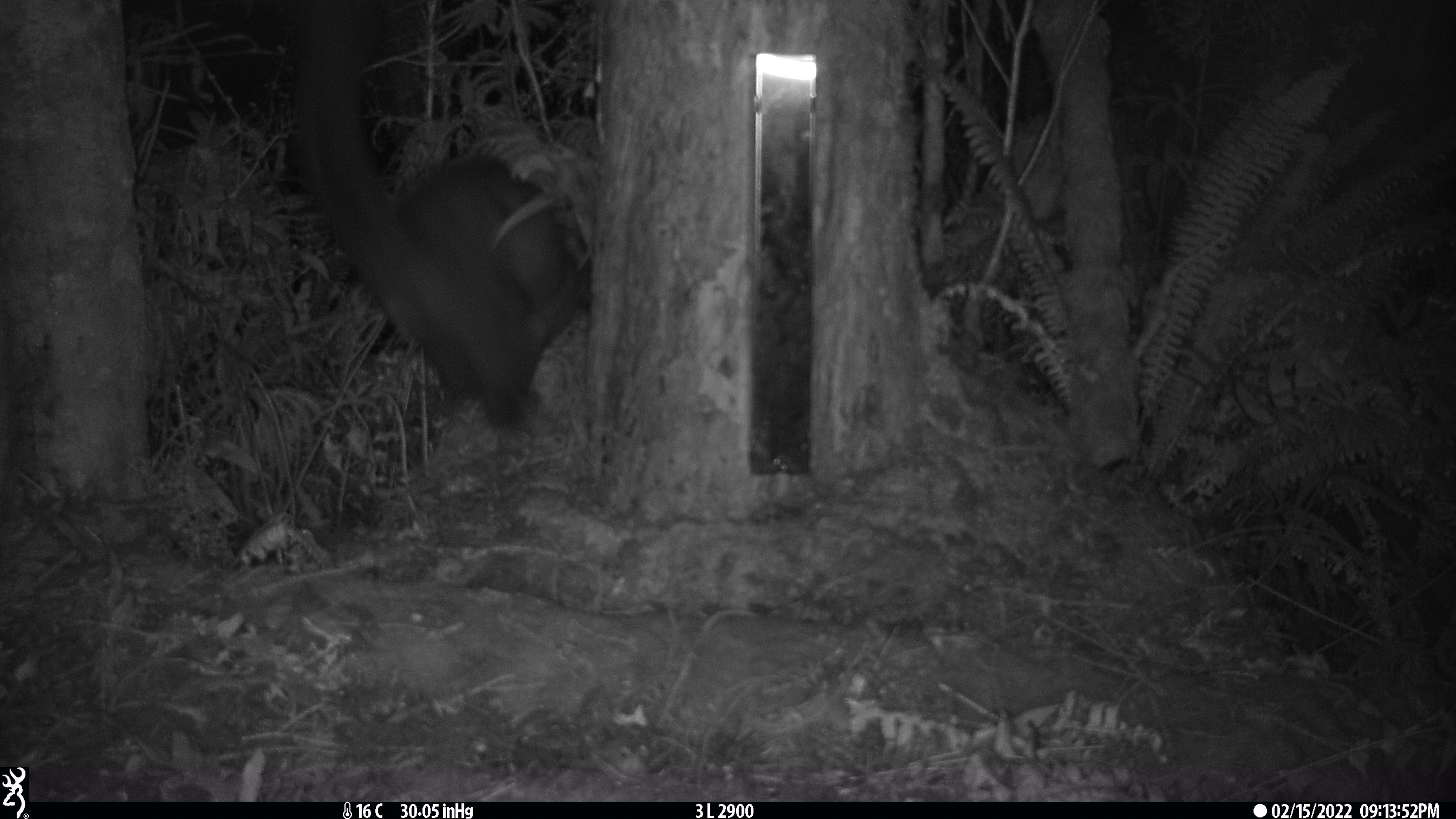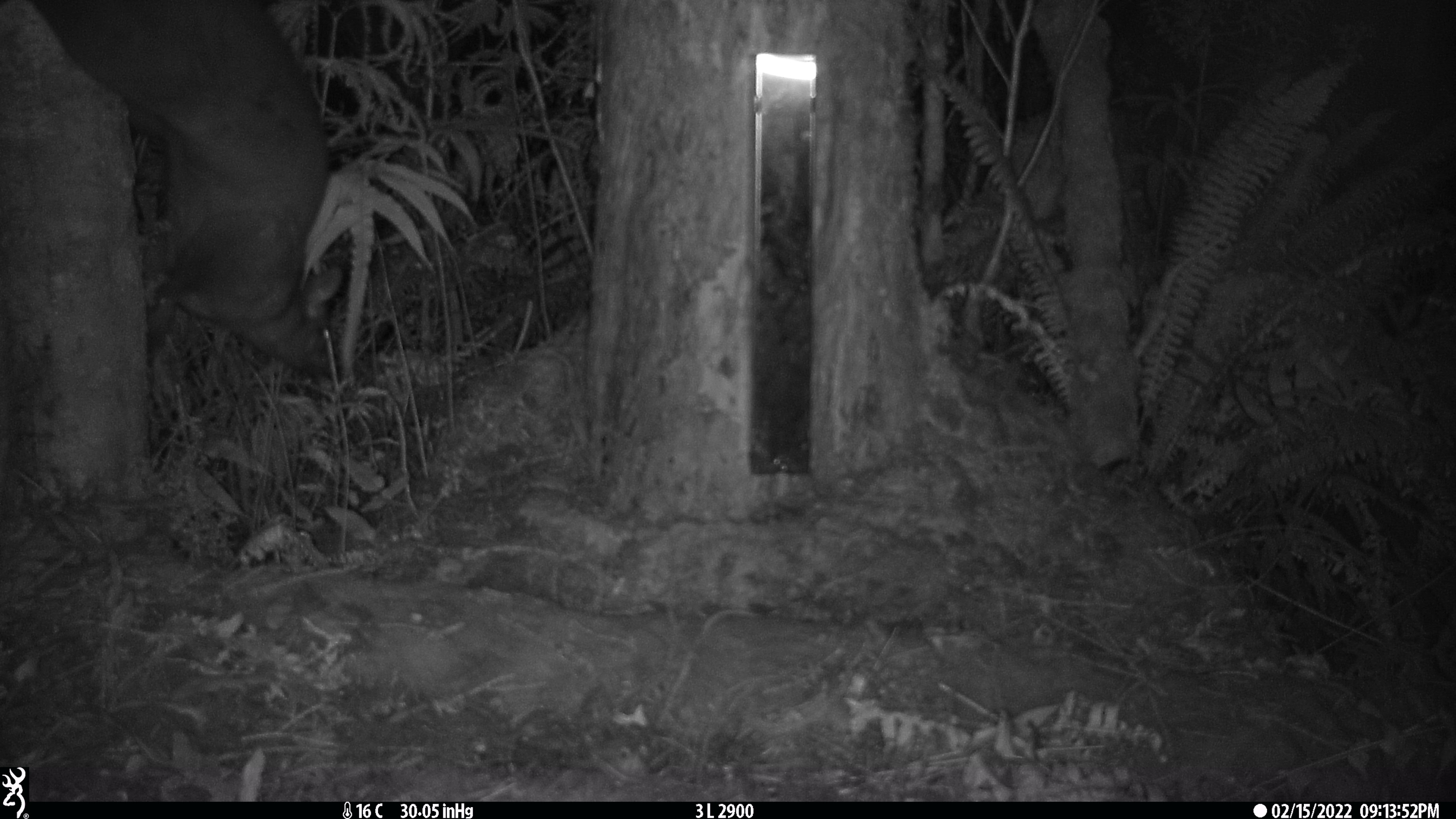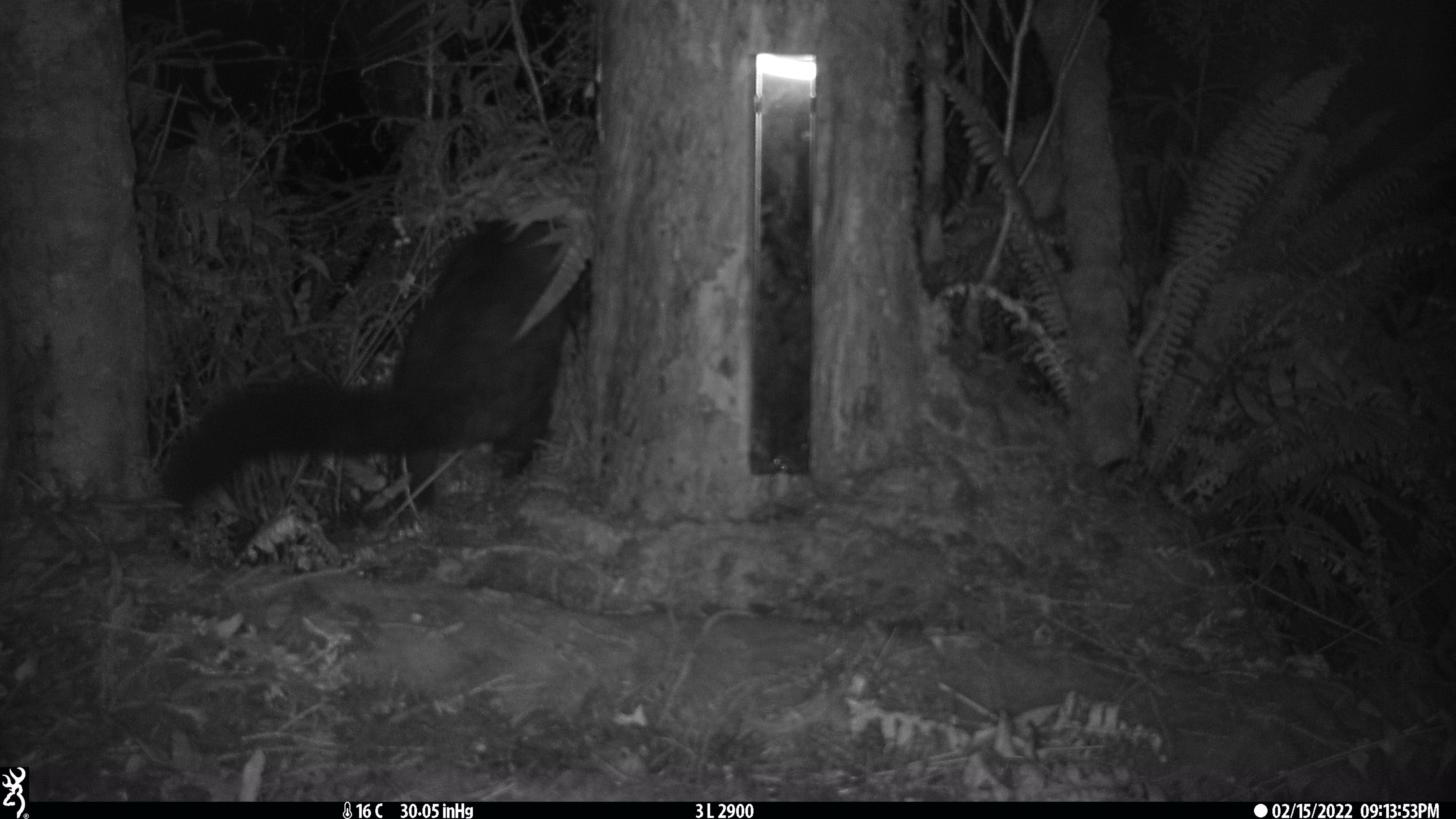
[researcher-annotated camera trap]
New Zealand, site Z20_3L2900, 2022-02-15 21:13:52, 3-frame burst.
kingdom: Animalia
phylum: Chordata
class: Mammalia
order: Diprotodontia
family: Phalangeridae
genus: Trichosurus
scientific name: Trichosurus vulpecula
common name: common brushtail possum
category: possum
Possum (common brushtail possum) (Trichosurus vulpecula).